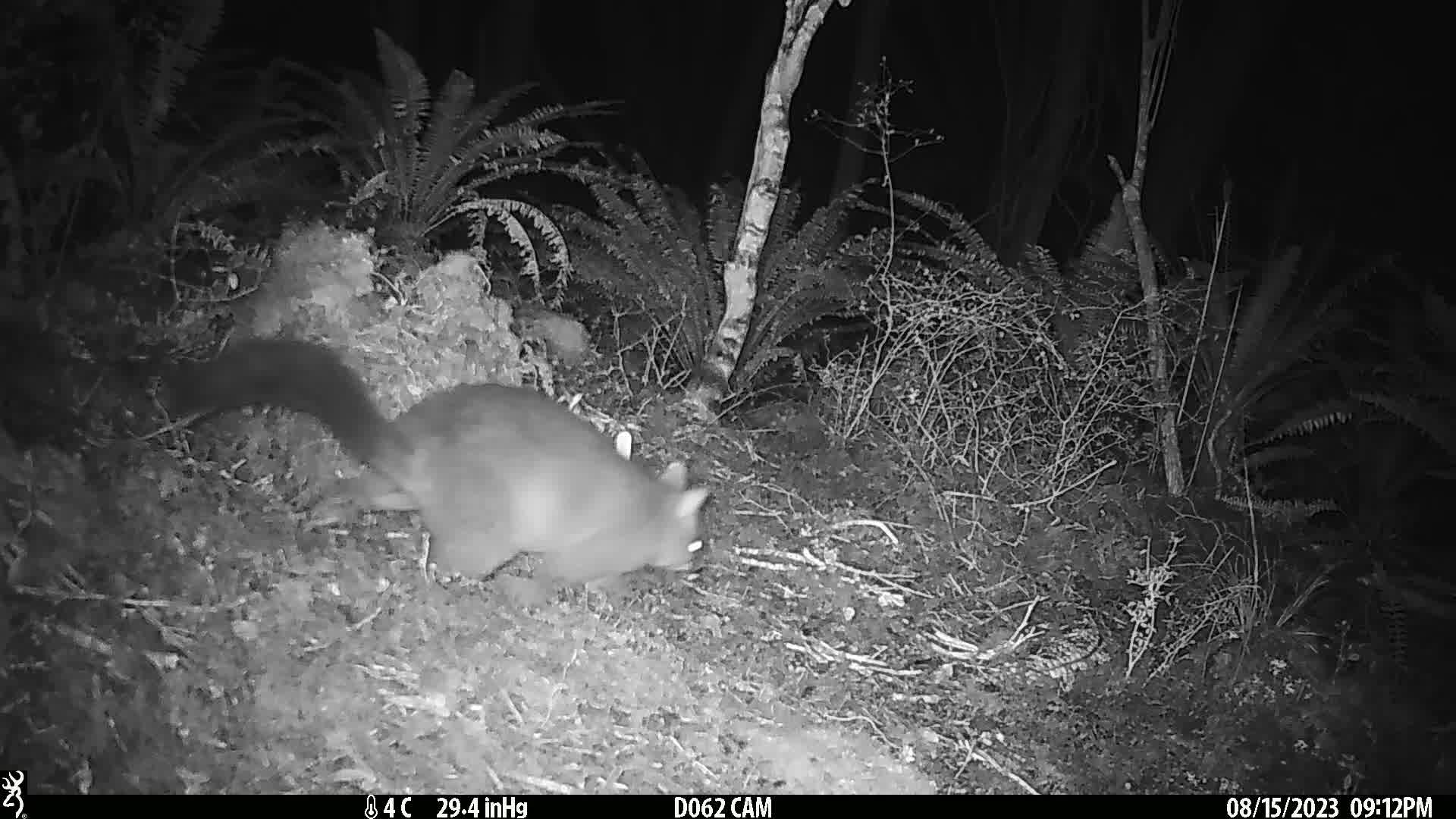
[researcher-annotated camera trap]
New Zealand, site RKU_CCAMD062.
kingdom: Animalia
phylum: Chordata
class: Mammalia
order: Diprotodontia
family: Phalangeridae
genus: Trichosurus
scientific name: Trichosurus vulpecula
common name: common brushtail possum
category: possum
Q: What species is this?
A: Possum (common brushtail possum) (Trichosurus vulpecula).